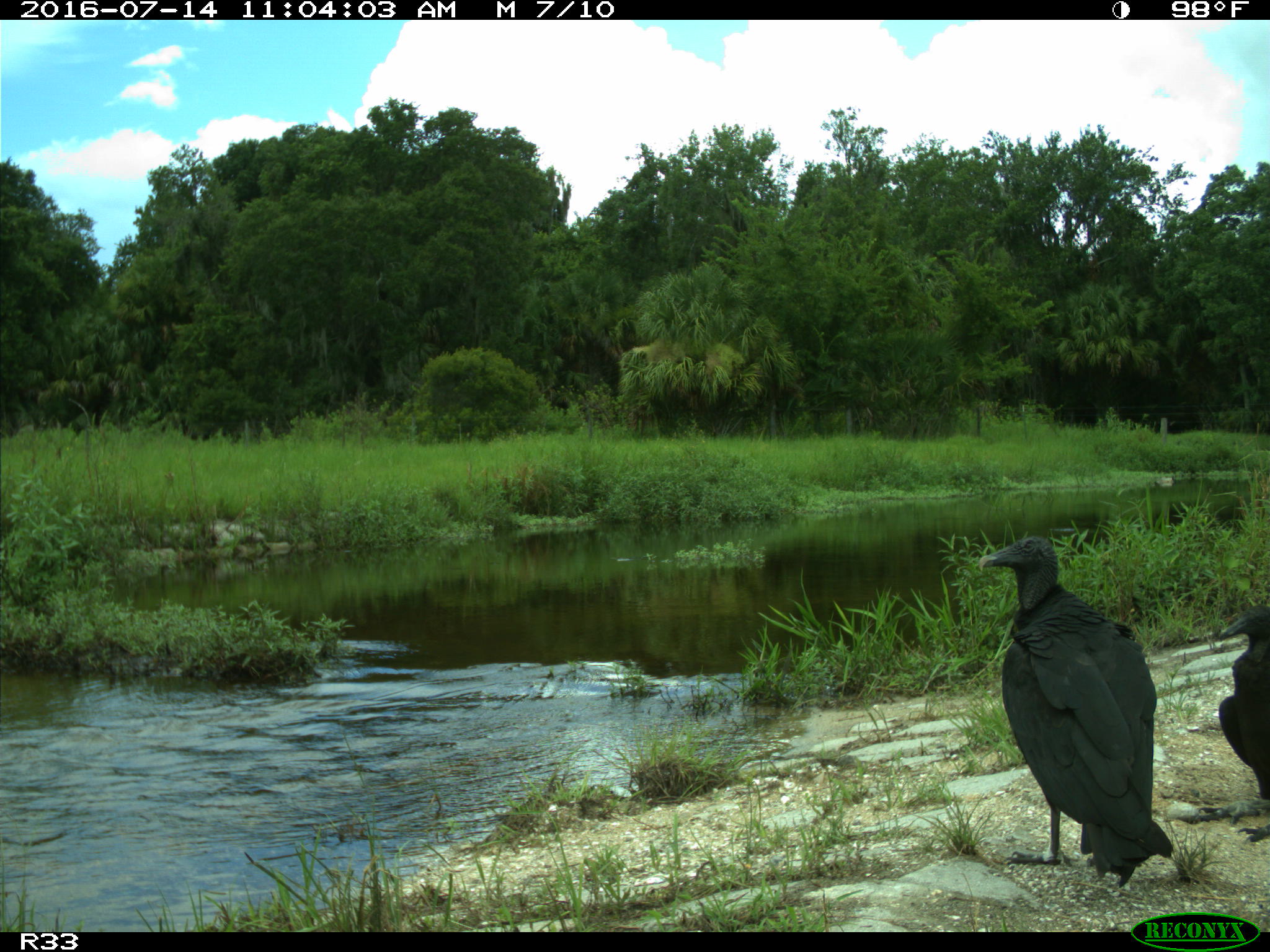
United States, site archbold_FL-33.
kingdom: Animalia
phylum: Chordata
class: Aves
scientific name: Aves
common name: birds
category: unidentified bird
Unidentified bird (birds) (Aves).